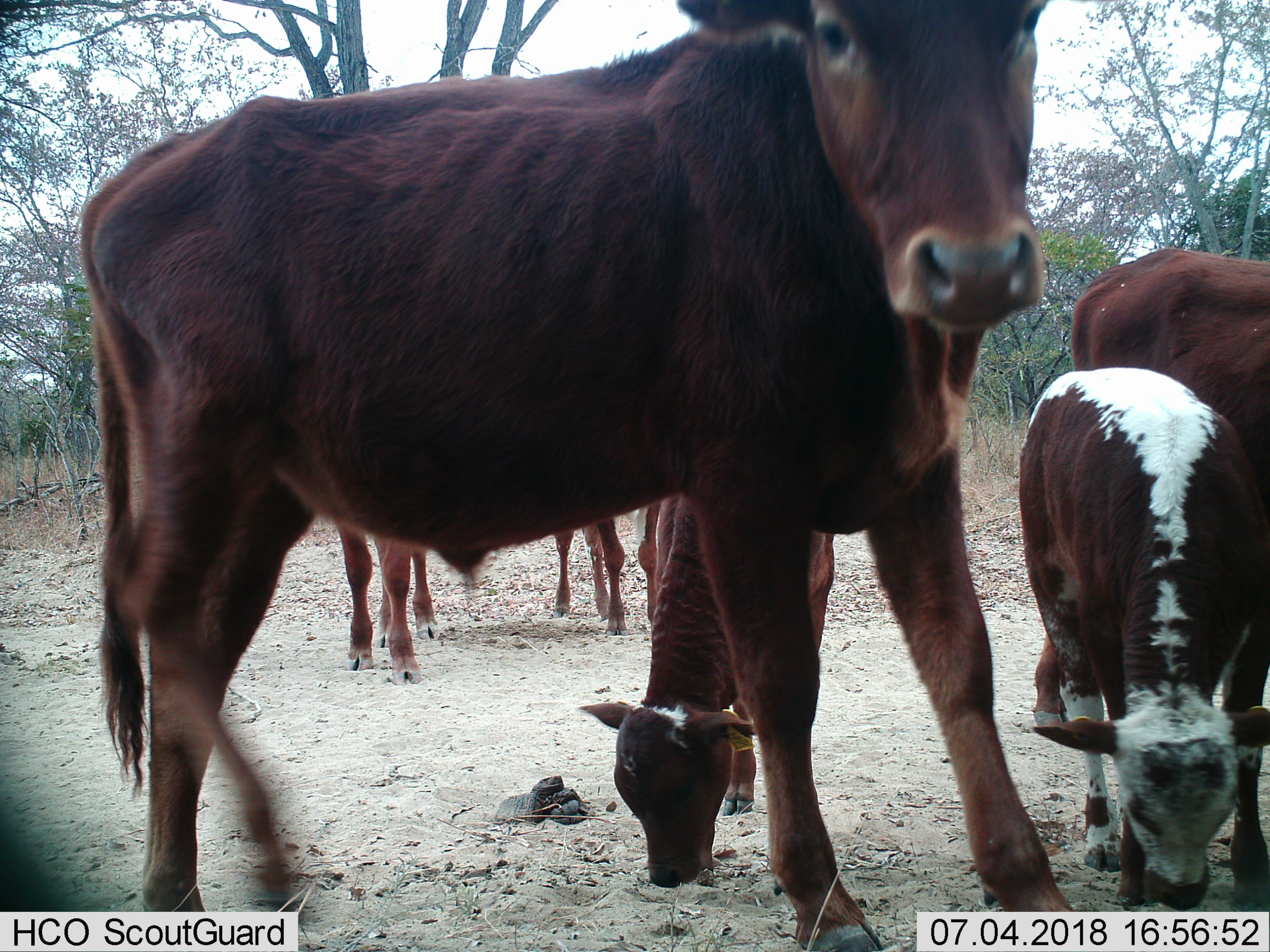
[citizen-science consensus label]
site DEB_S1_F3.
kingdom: Animalia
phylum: Chordata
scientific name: Vertebrata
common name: domestic animal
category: domesticanimal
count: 6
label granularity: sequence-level